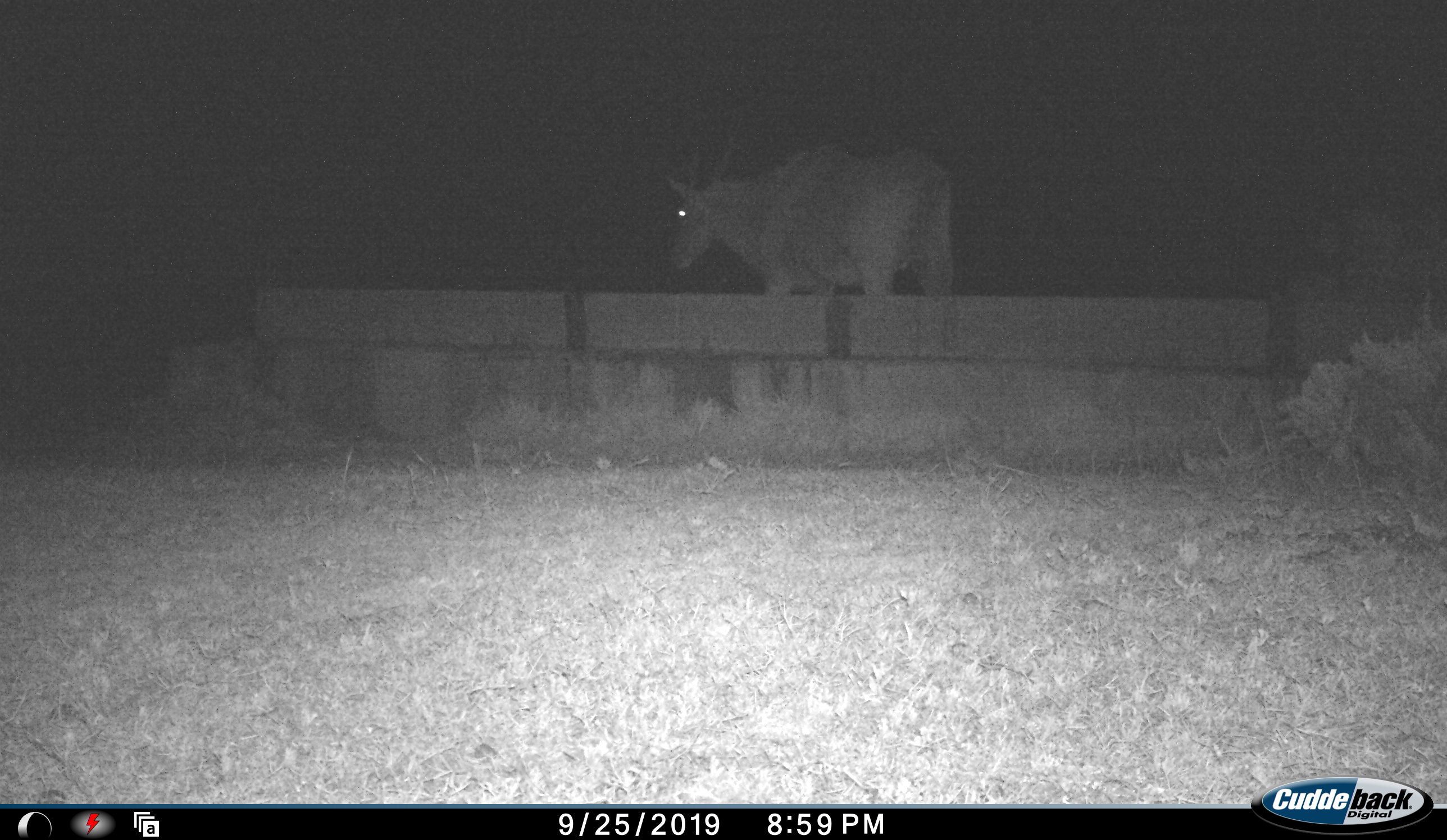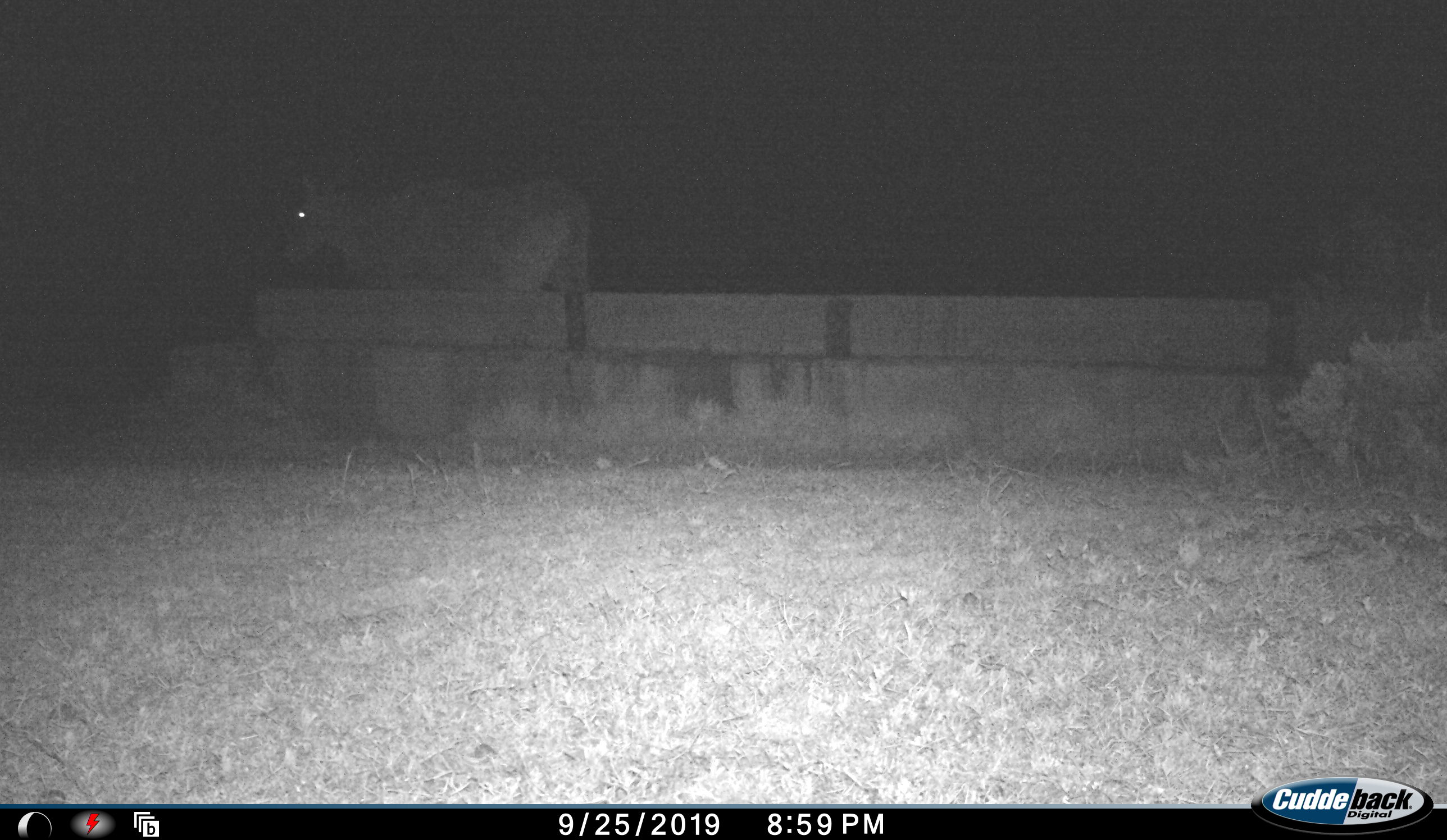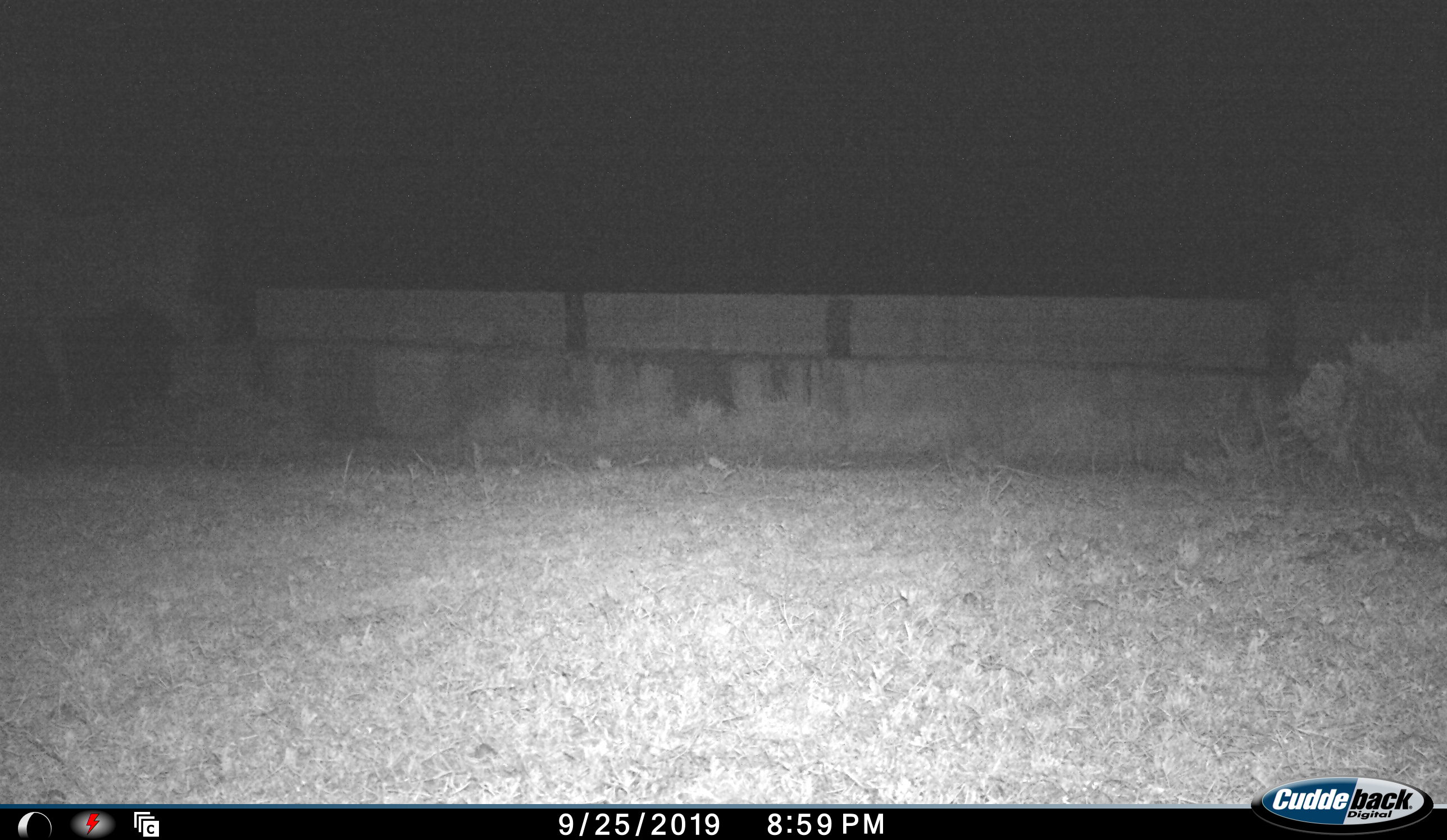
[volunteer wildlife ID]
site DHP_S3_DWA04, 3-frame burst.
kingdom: Animalia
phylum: Chordata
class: Mammalia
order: Artiodactyla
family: Bovidae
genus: Tragelaphus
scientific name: Tragelaphus oryx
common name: eland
Eland (Tragelaphus oryx), count 1. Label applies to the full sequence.